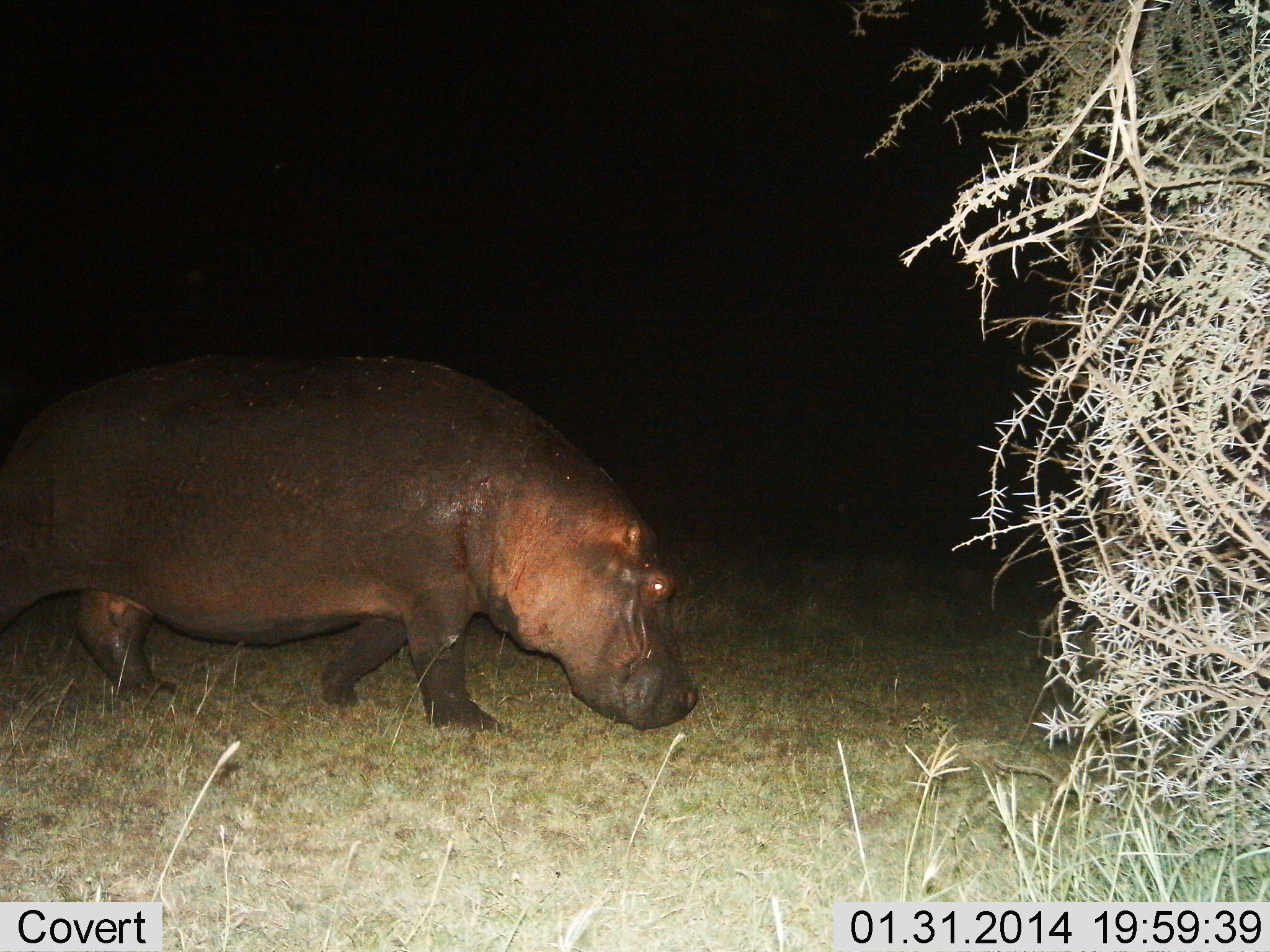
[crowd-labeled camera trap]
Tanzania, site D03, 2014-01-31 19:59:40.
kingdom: Animalia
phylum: Chordata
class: Mammalia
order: Artiodactyla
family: Hippopotamidae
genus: Hippopotamus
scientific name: Hippopotamus amphibius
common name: hippopotamus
Hippopotamus (Hippopotamus amphibius), count 1. Behavior (volunteer vote fractions): standing 10%, resting 0%, moving 70%, interacting 0%. Young present (vote fraction): 0%. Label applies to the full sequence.